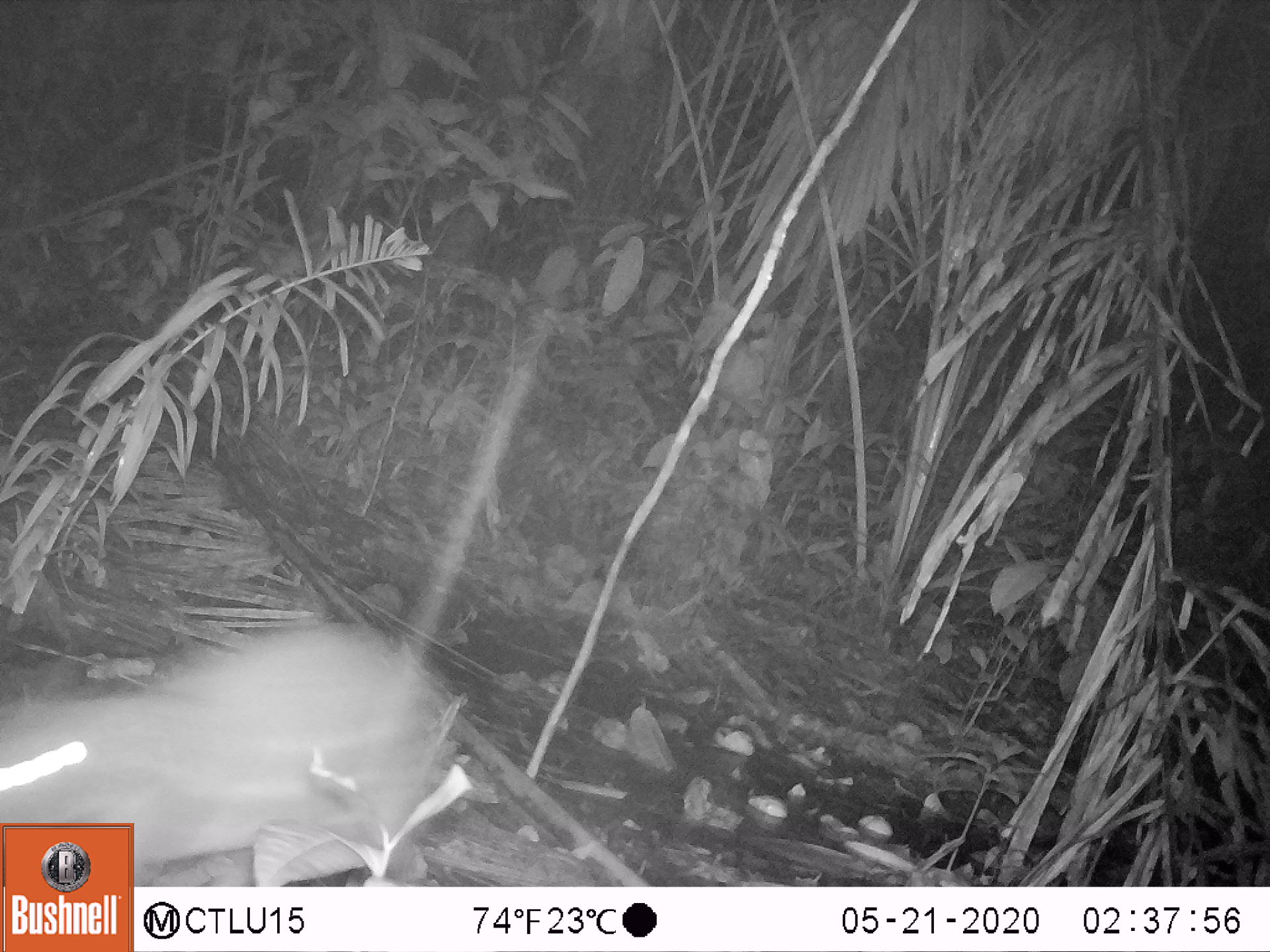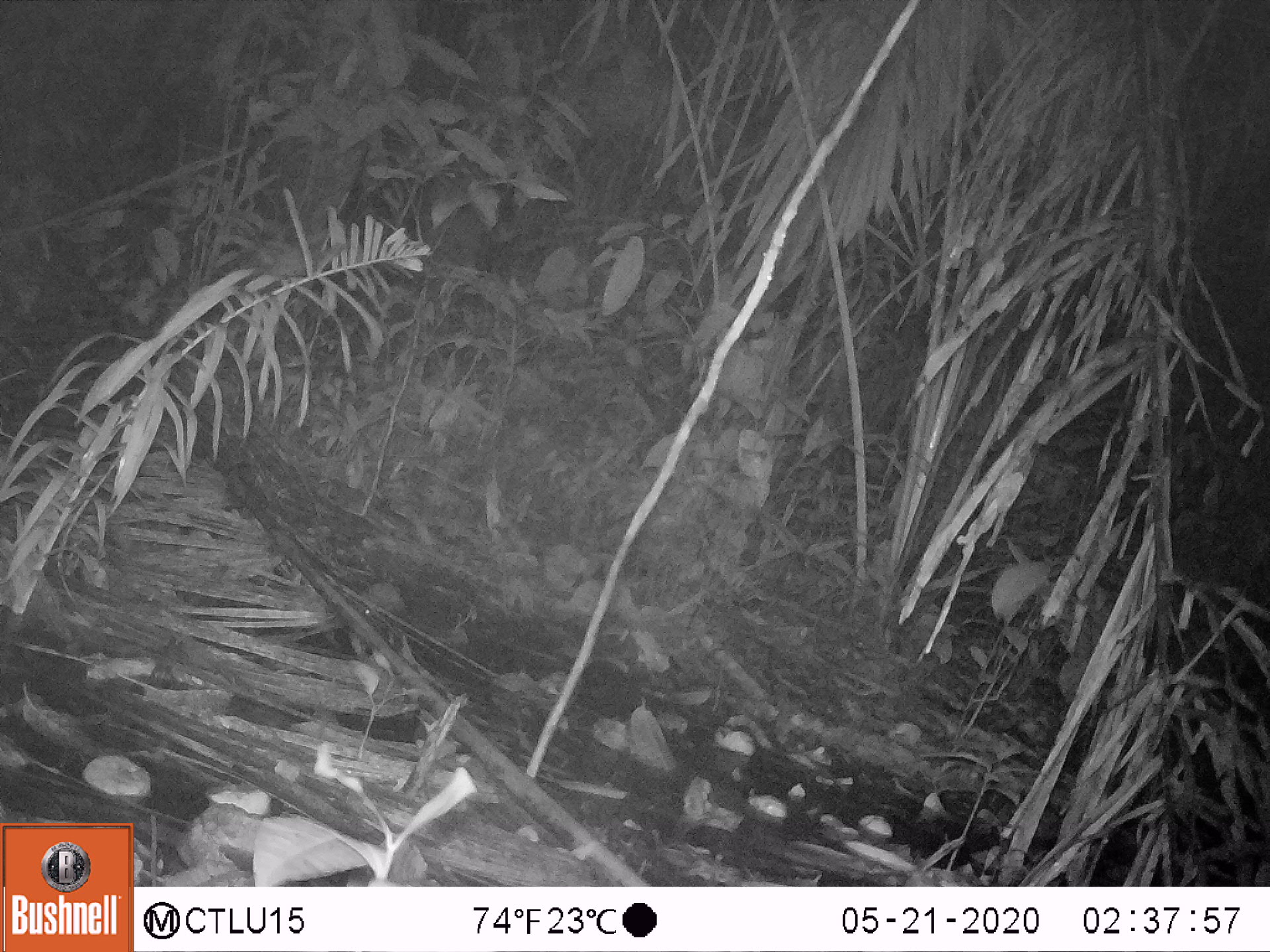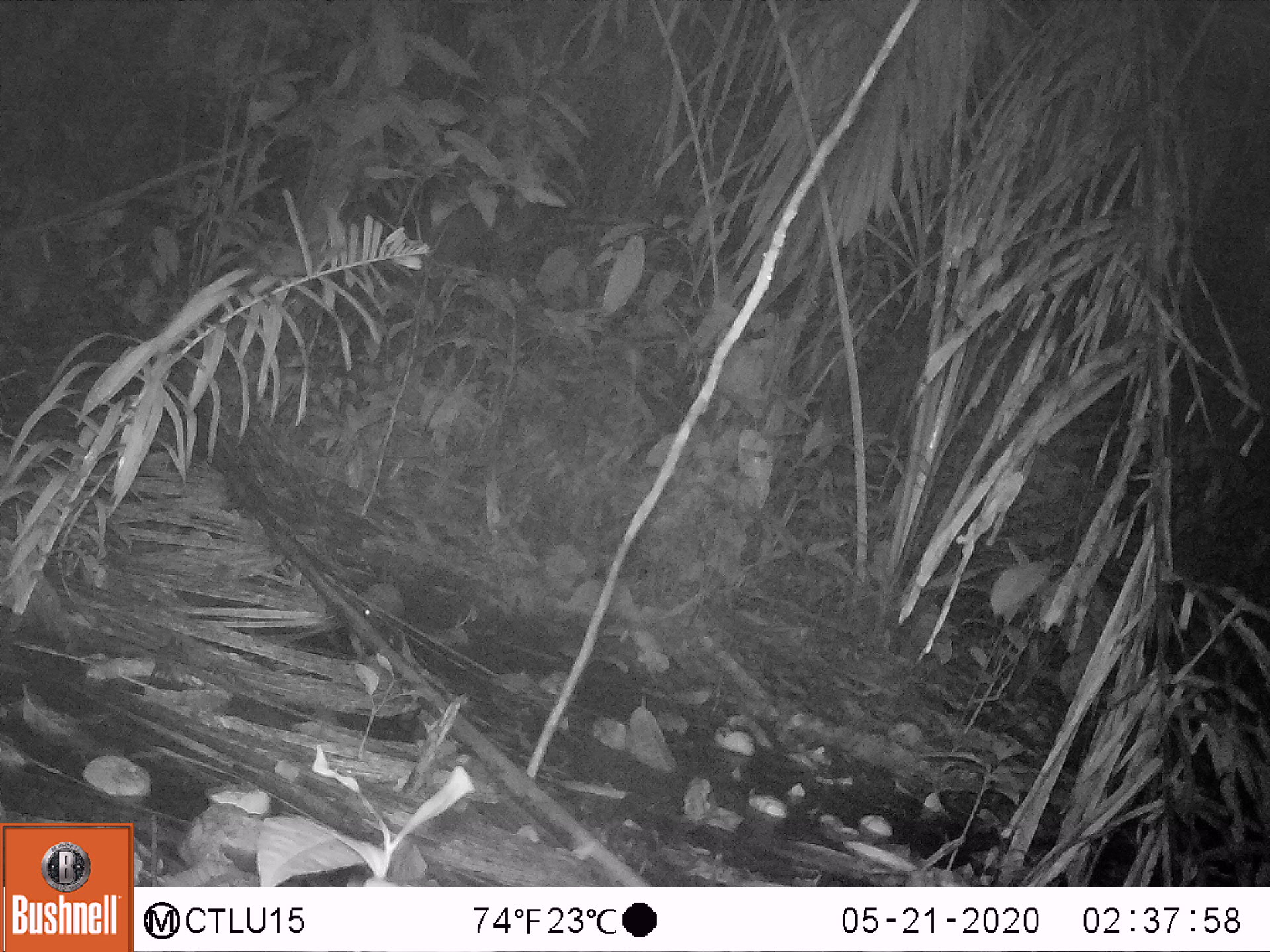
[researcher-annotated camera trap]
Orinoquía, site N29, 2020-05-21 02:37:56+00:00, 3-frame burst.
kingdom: Animalia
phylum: Chordata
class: Mammalia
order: Rodentia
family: Cuniculidae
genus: Cuniculus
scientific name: Cuniculus paca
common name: spotted paca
Spotted paca (Cuniculus paca).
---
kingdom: Animalia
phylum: Chordata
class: Mammalia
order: Rodentia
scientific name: Rodentia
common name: rodent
Rodent (Rodentia).